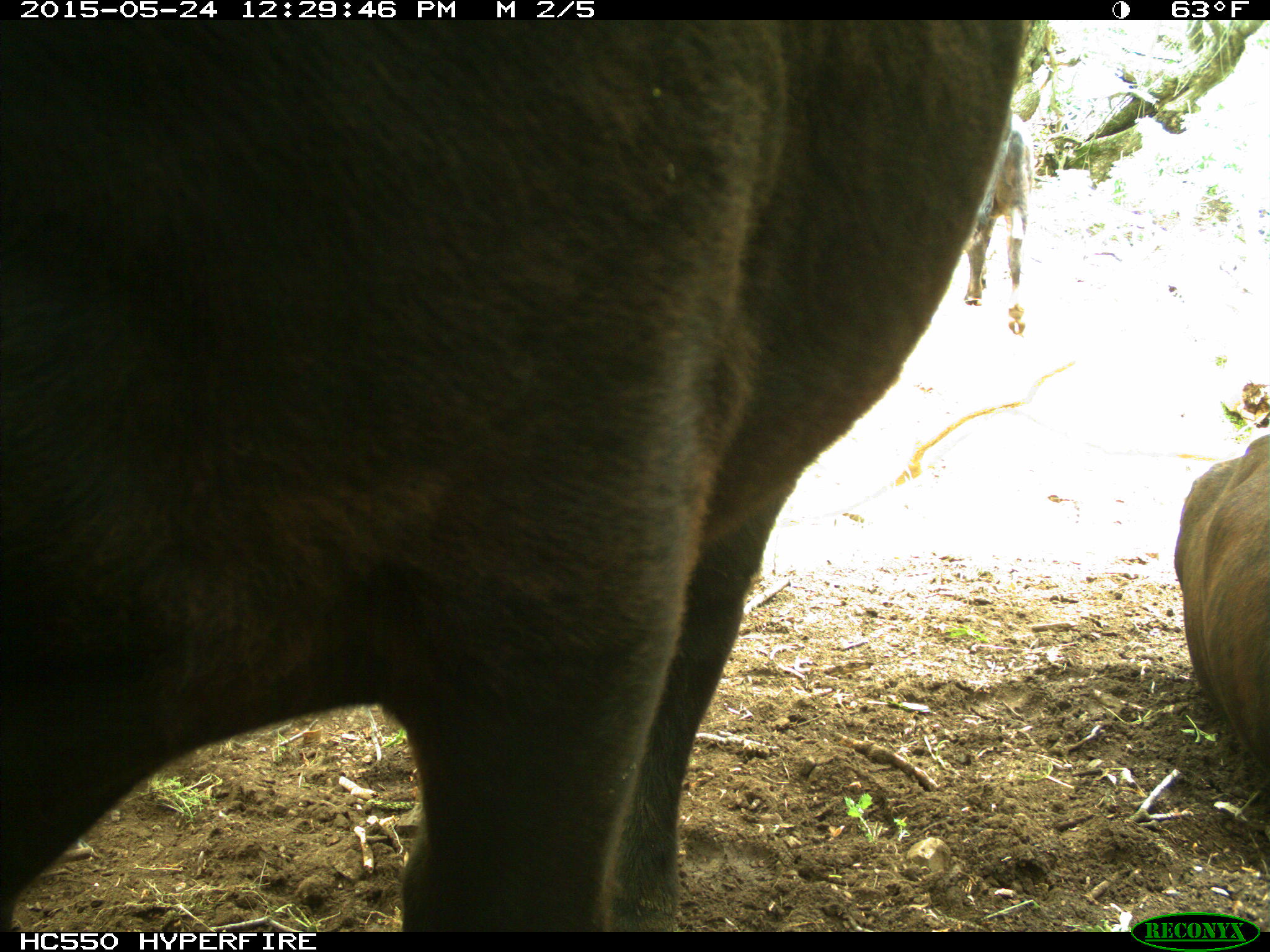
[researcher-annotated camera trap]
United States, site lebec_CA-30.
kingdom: Animalia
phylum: Chordata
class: Mammalia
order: Artiodactyla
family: Bovidae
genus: Bos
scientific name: Bos taurus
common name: domestic cow